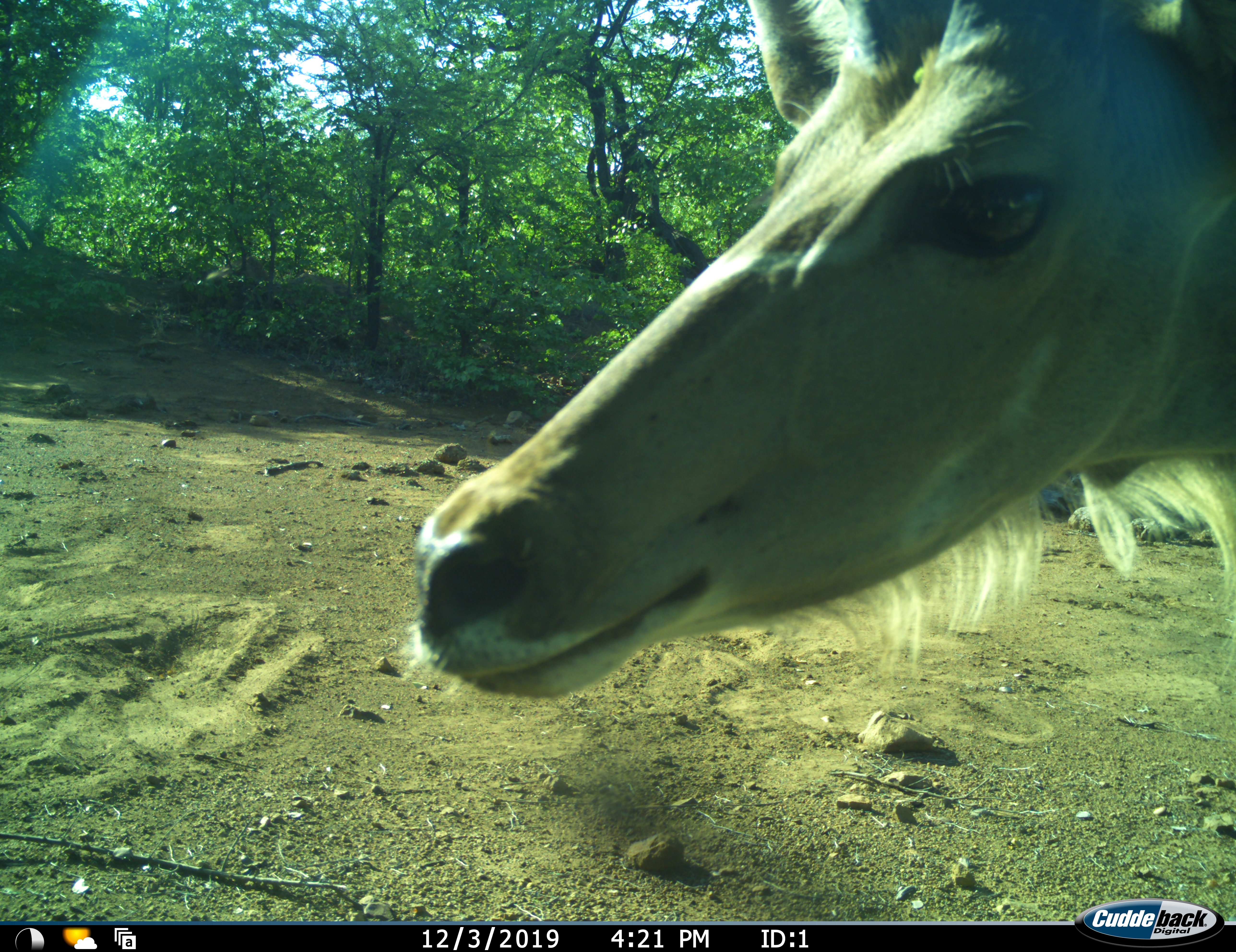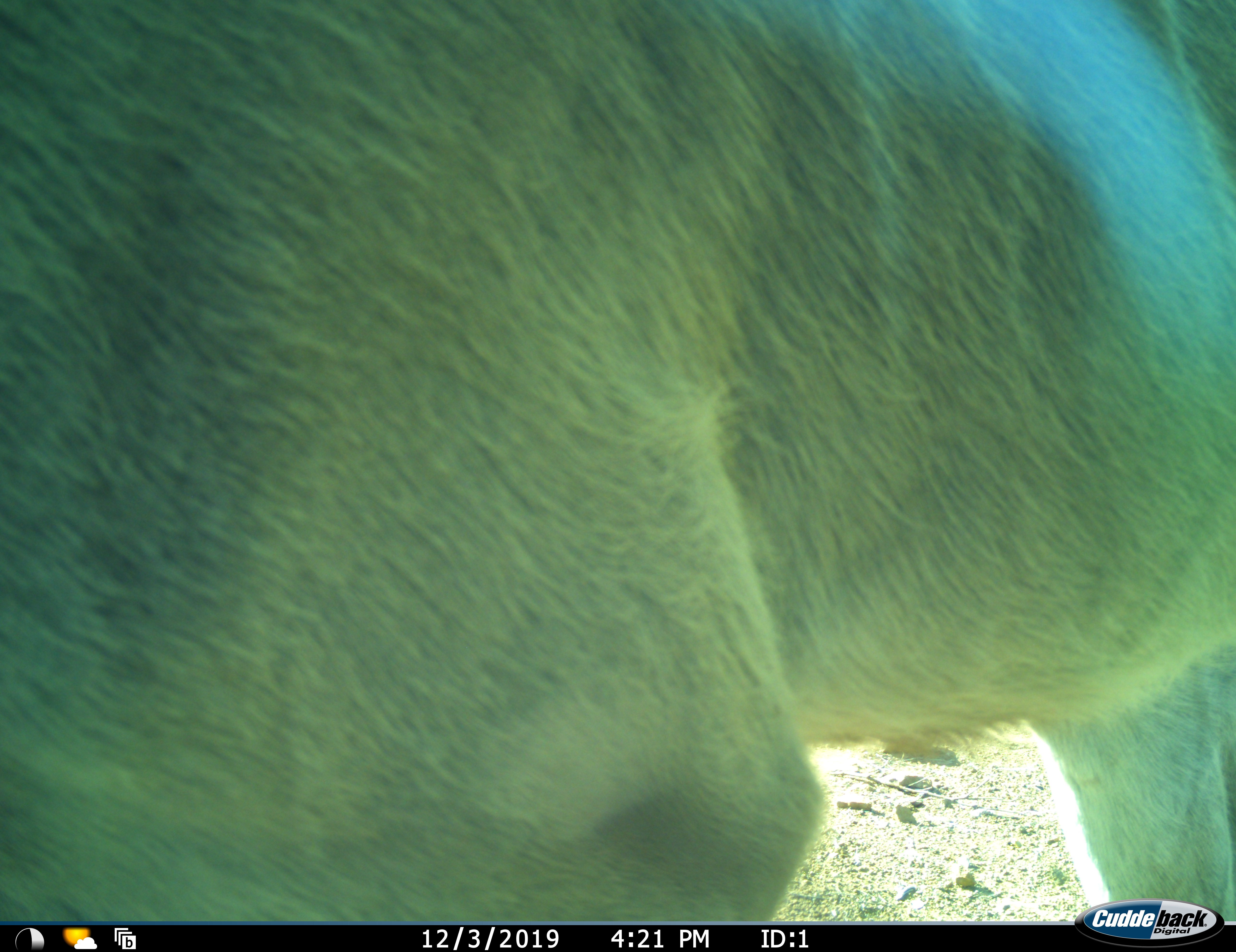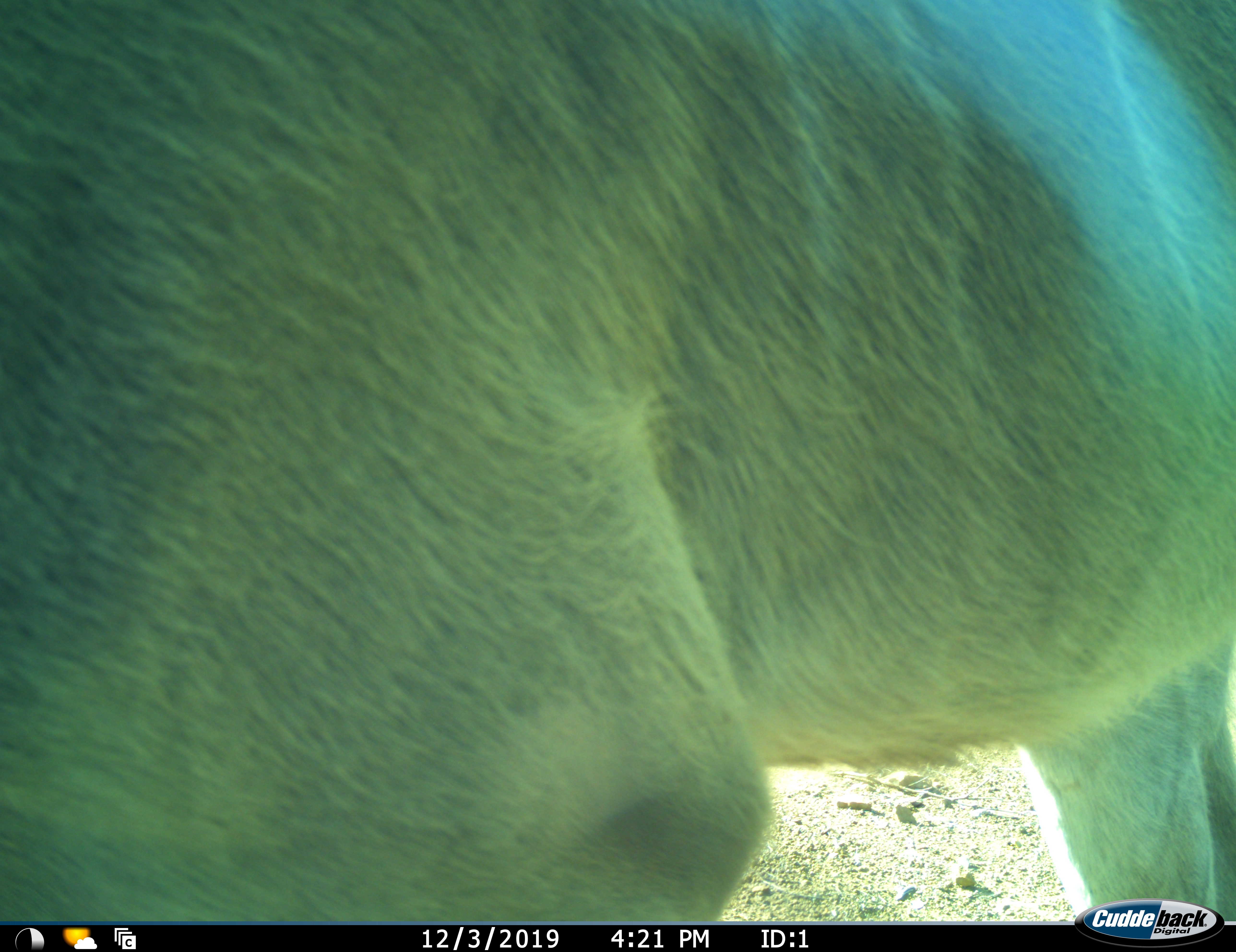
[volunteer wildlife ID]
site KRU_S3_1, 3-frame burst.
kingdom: Animalia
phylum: Chordata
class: Mammalia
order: Artiodactyla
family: Bovidae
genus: Tragelaphus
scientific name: Tragelaphus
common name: kudu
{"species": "kudu (Tragelaphus)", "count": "1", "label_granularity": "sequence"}